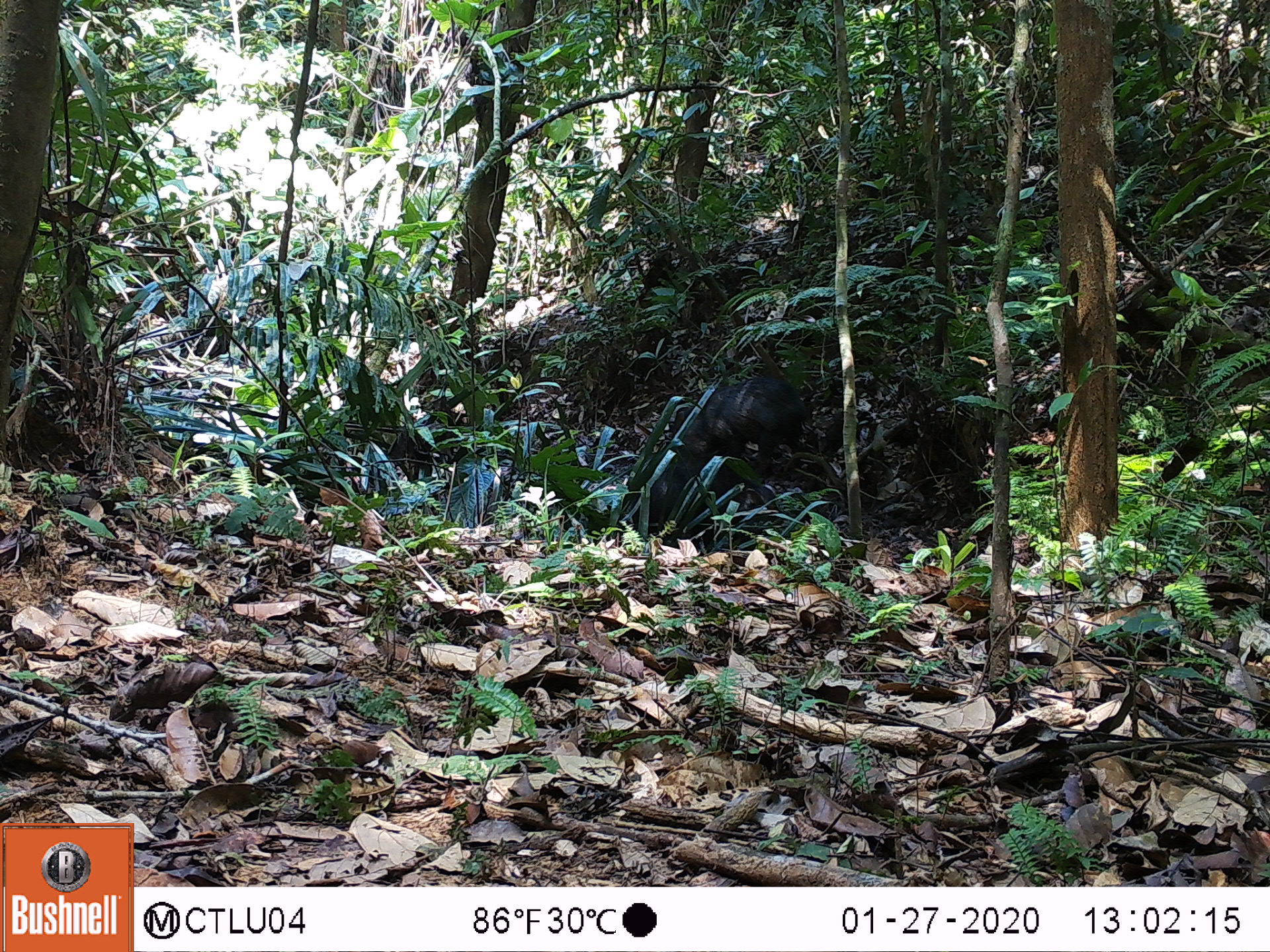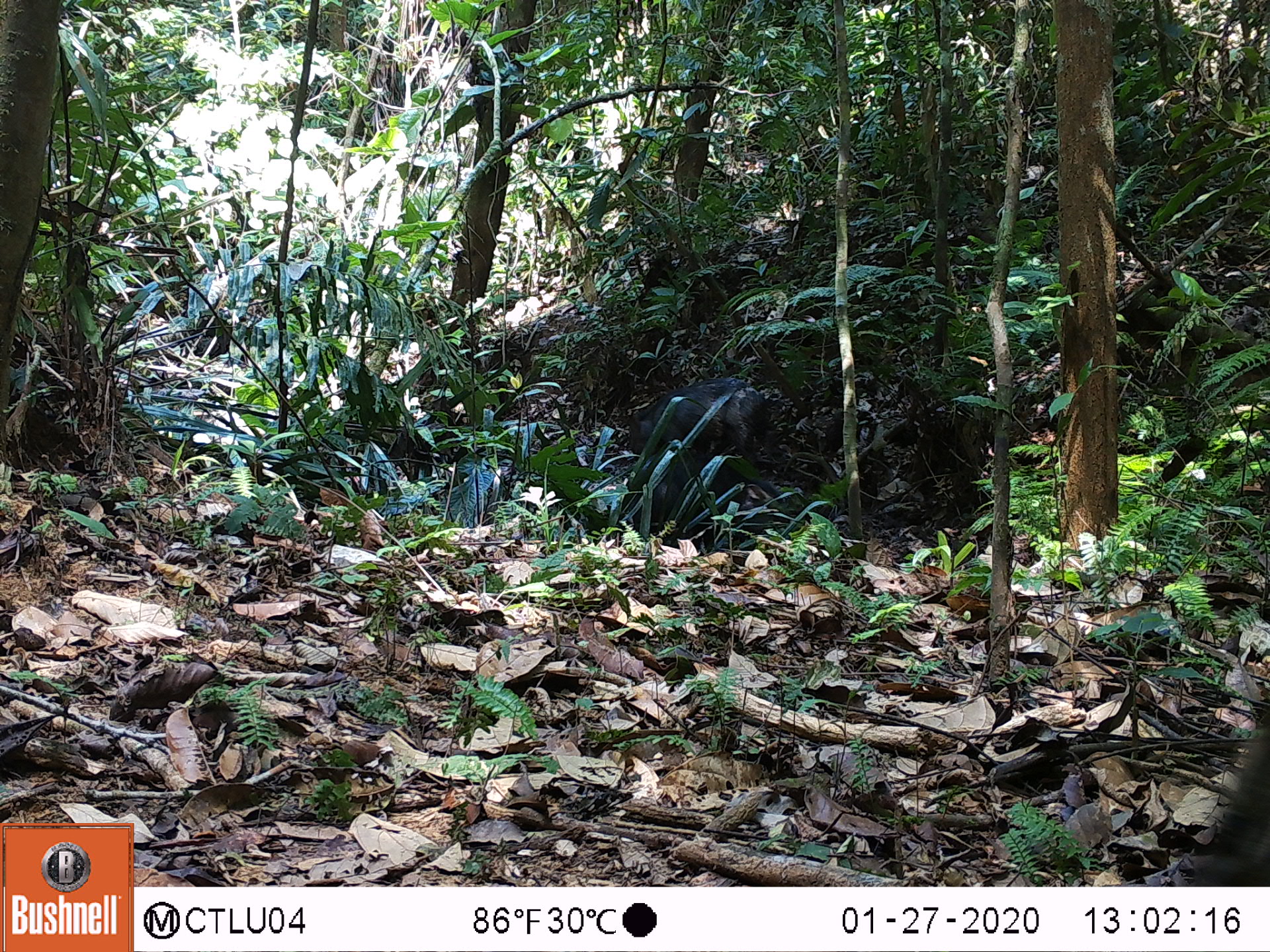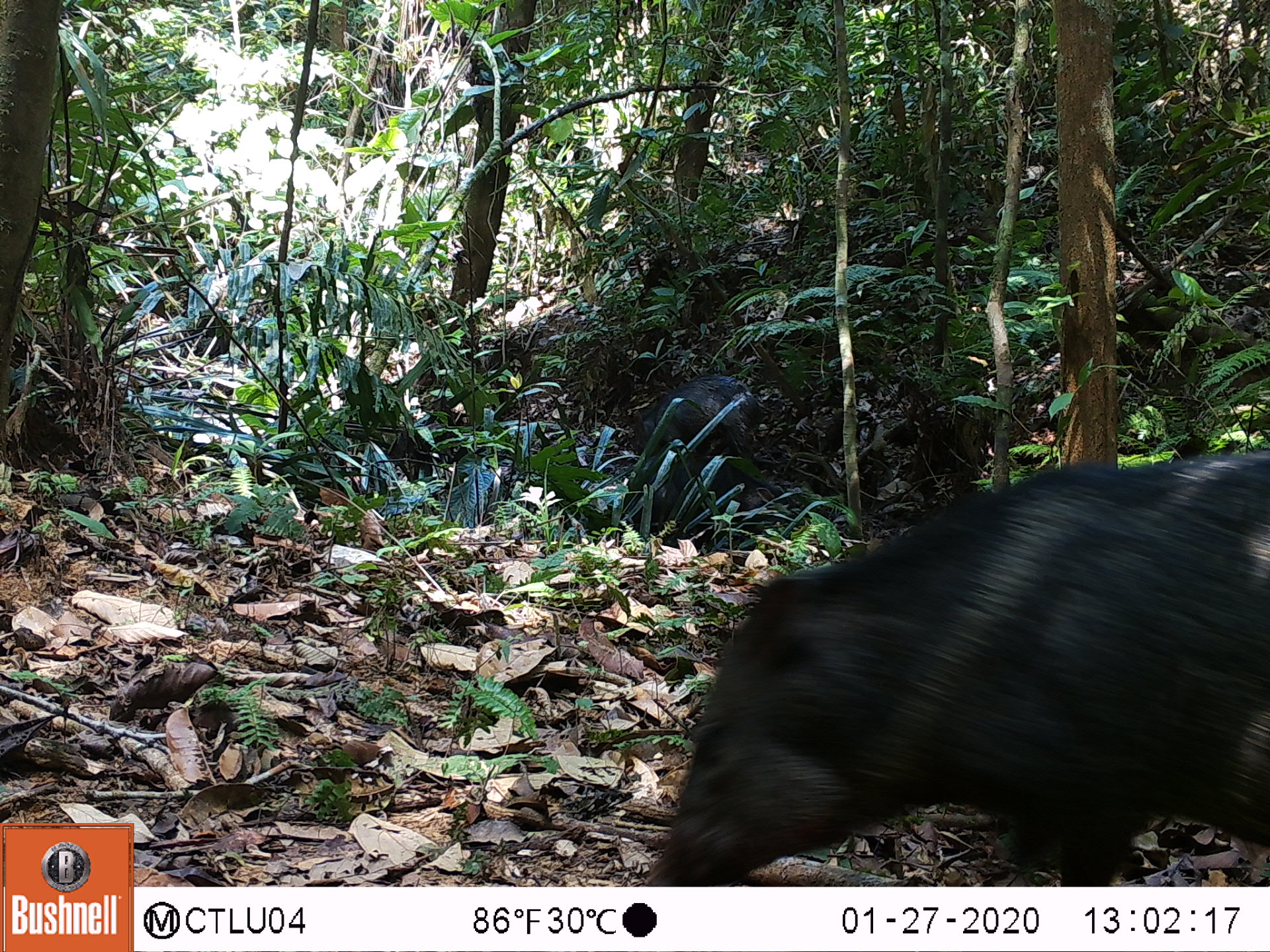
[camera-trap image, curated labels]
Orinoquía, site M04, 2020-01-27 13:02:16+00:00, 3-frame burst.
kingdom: Animalia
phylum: Chordata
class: Mammalia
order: Artiodactyla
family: Tayassuidae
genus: Pecari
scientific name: Pecari tajacu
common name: collared peccary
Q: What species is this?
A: Collared peccary (Pecari tajacu).